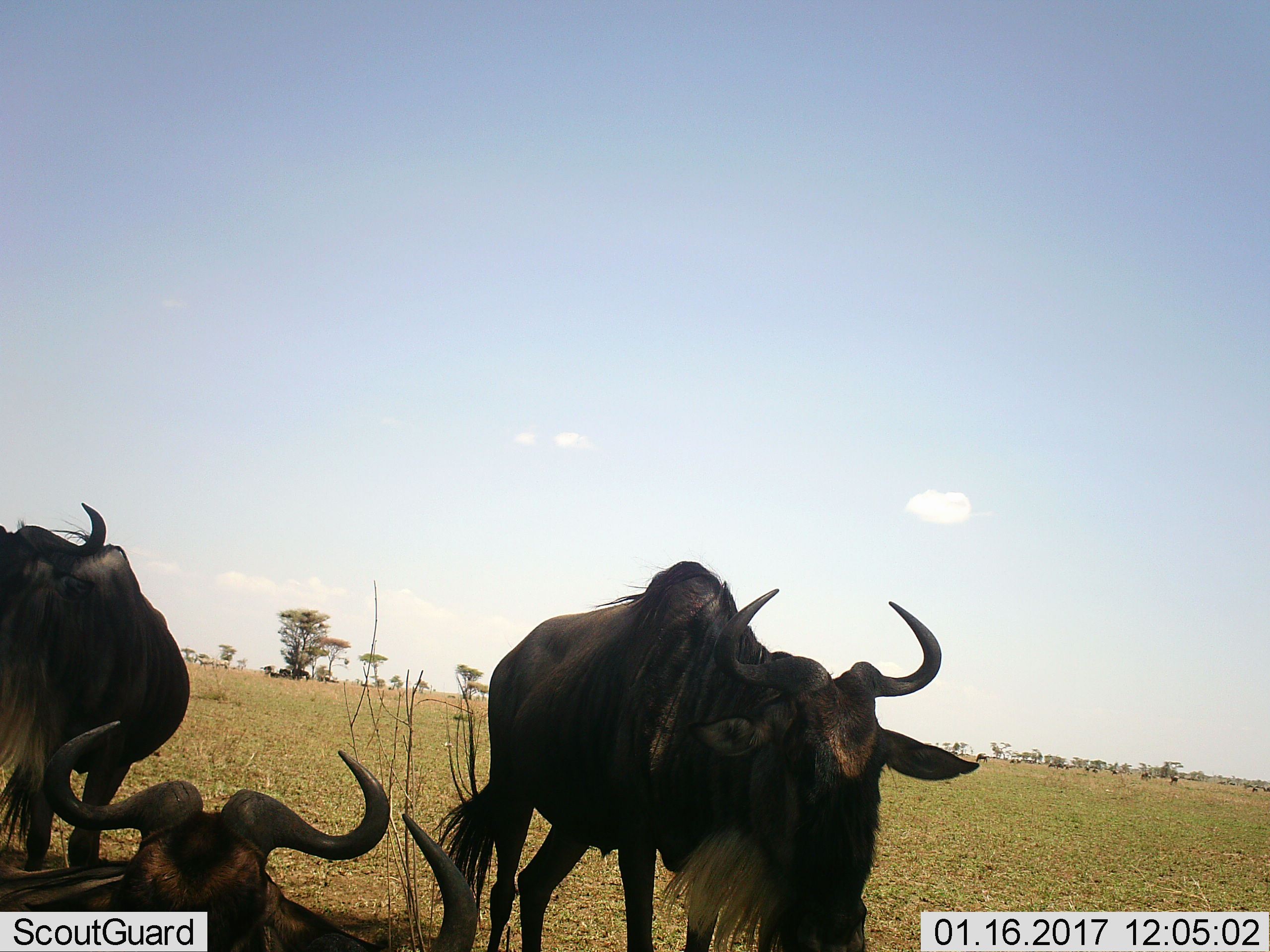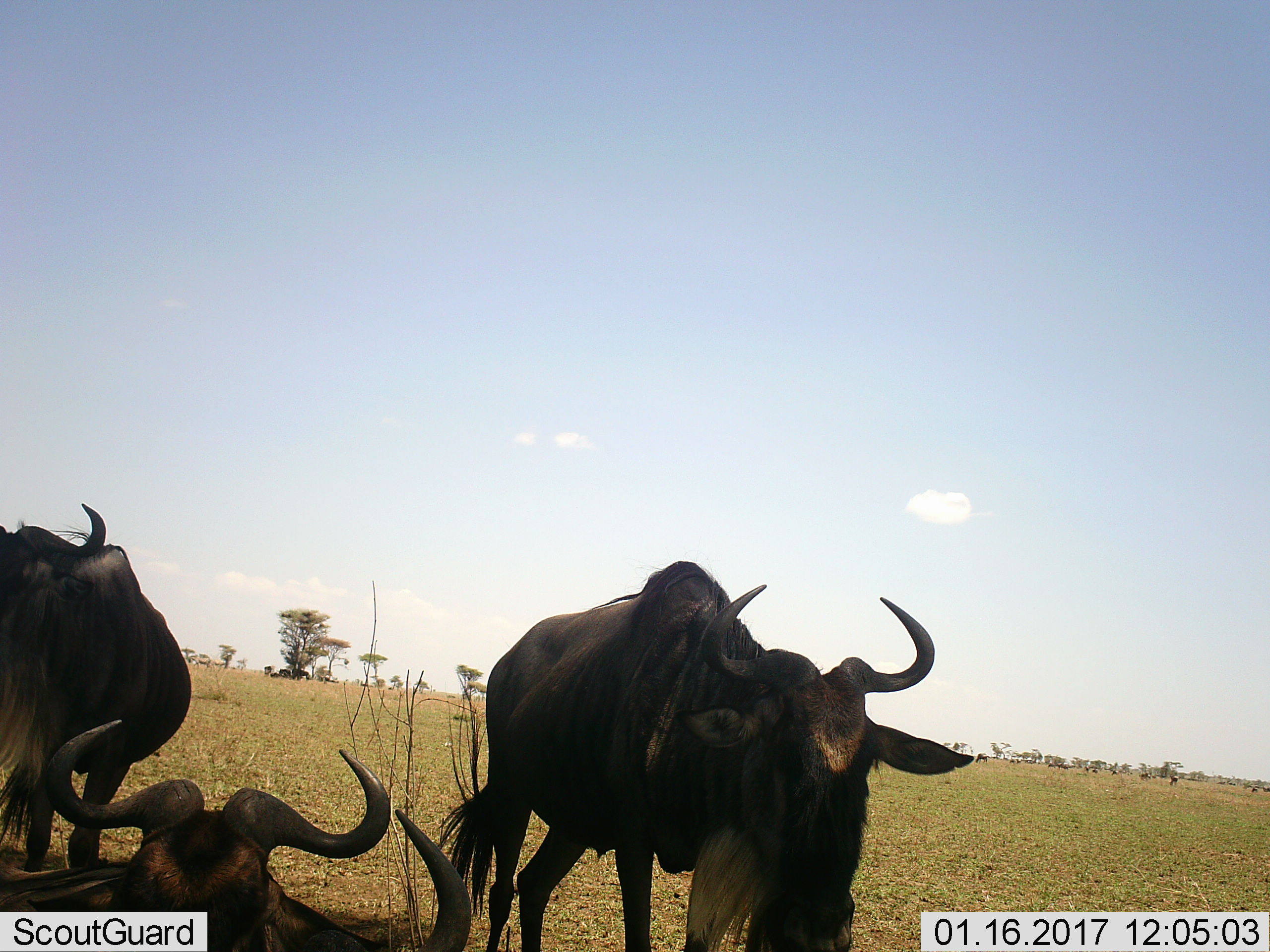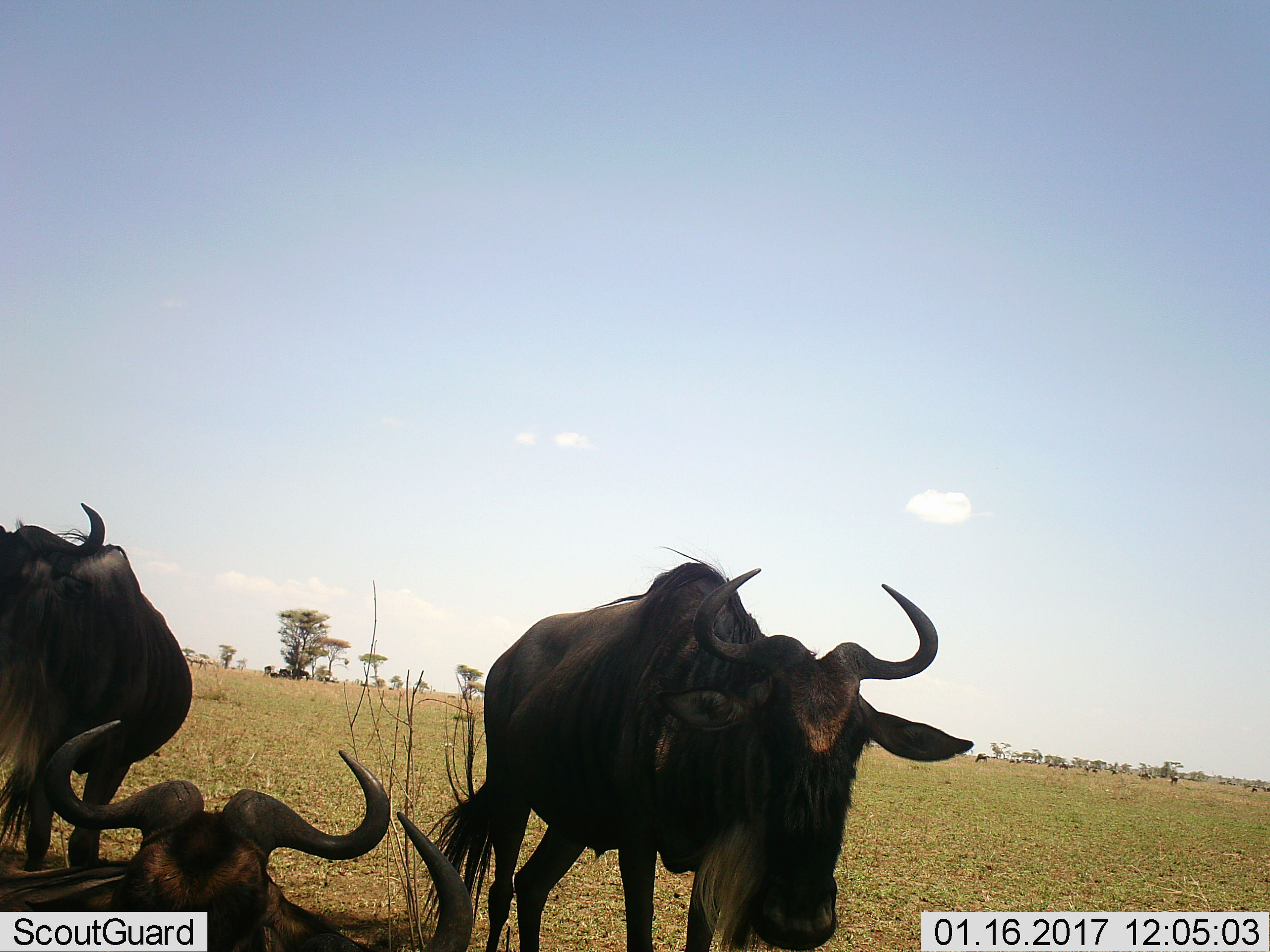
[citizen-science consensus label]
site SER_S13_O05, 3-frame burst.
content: unidentified animal